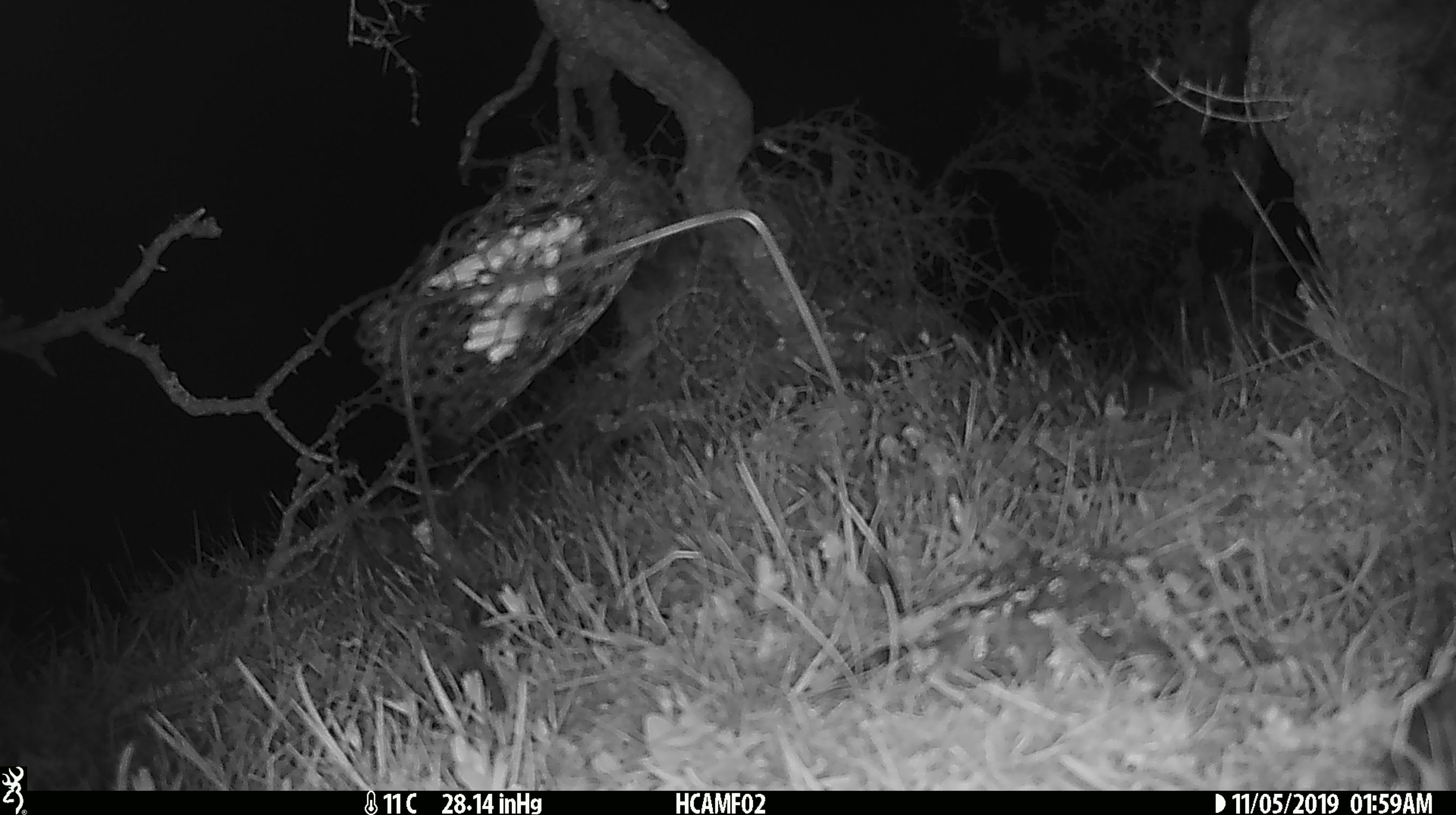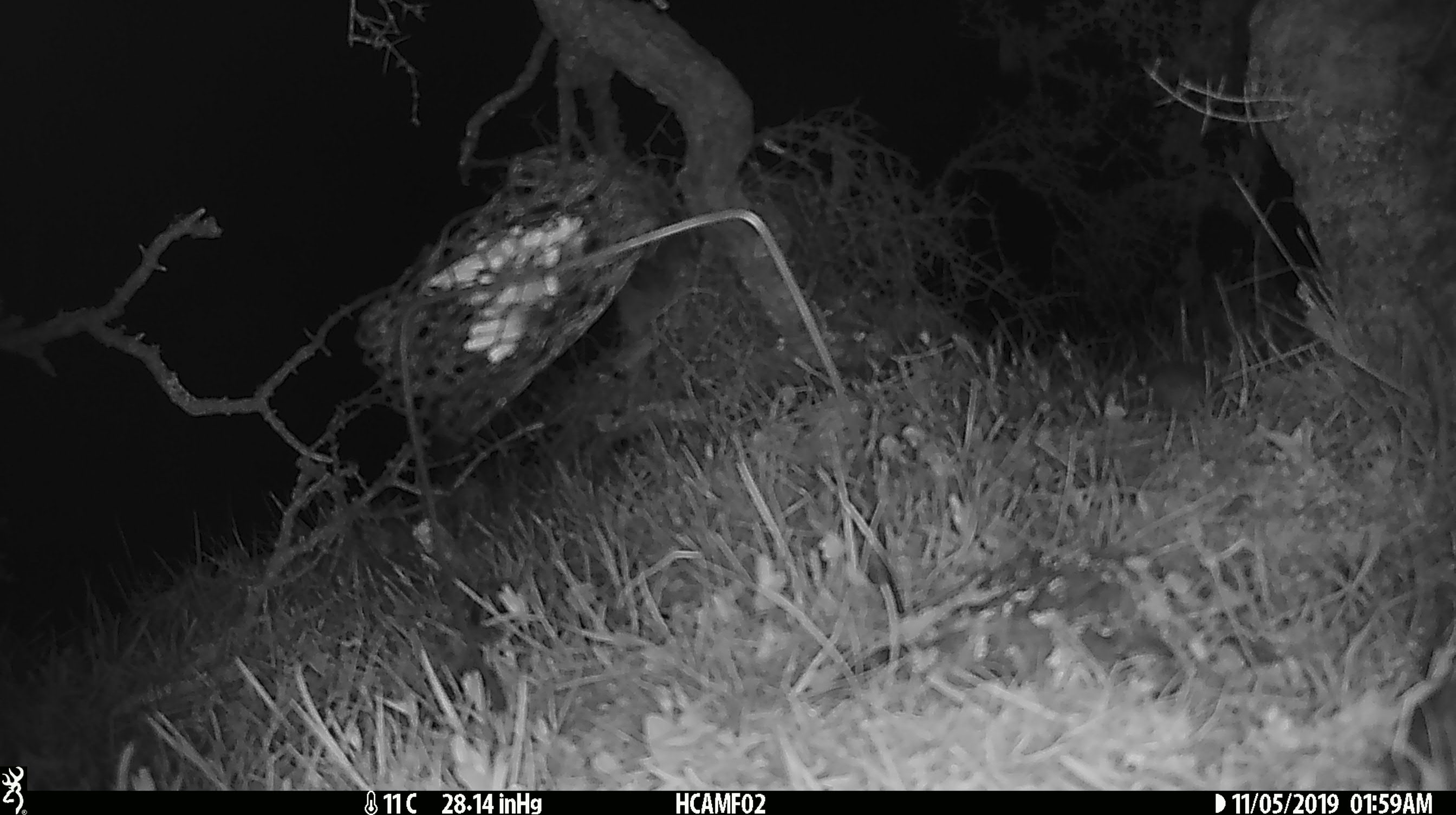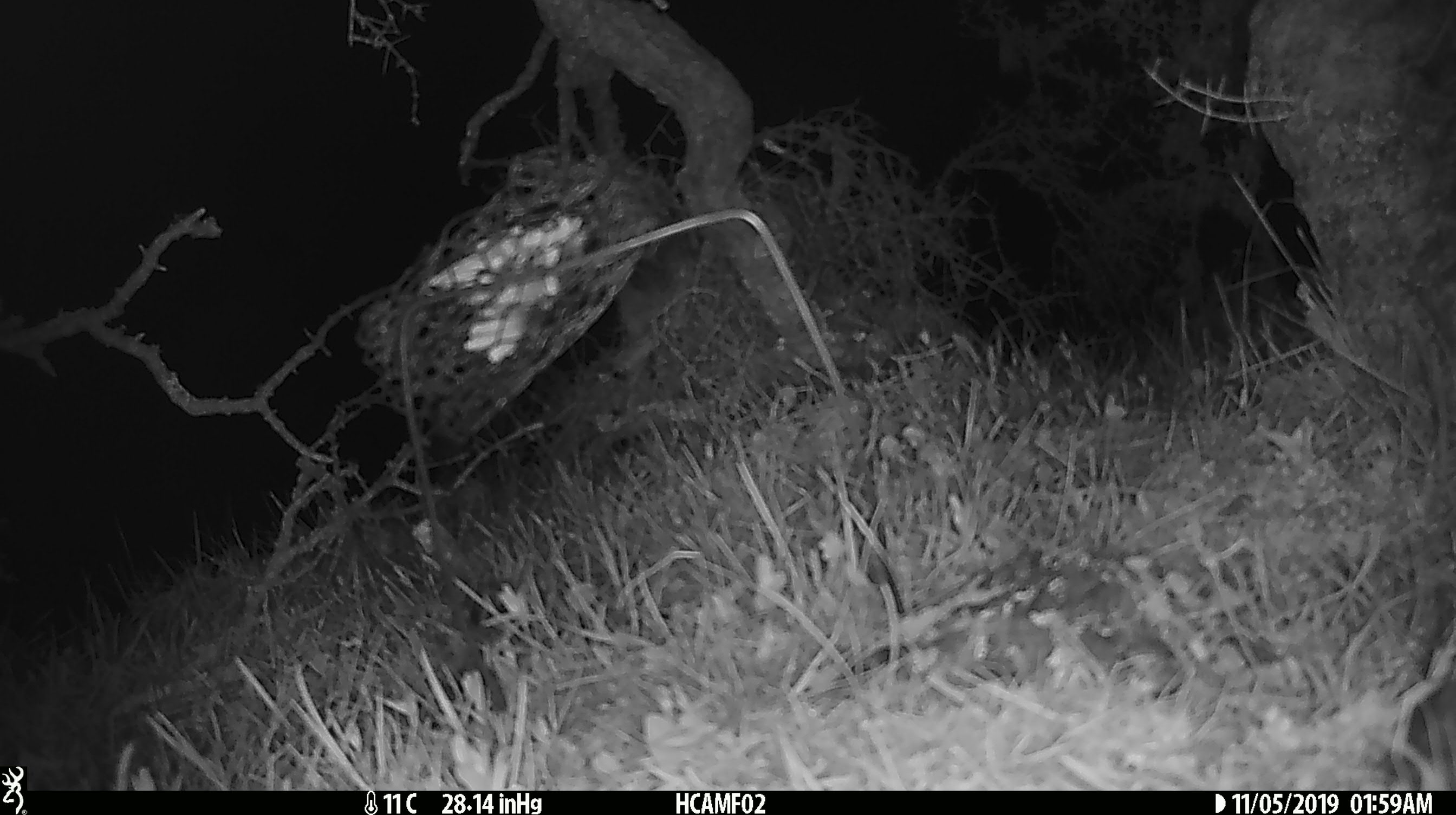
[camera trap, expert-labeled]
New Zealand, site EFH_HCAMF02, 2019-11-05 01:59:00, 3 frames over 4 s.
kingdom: Animalia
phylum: Chordata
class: Mammalia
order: Rodentia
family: Muridae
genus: Mus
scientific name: Mus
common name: mouse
Mouse (Mus).